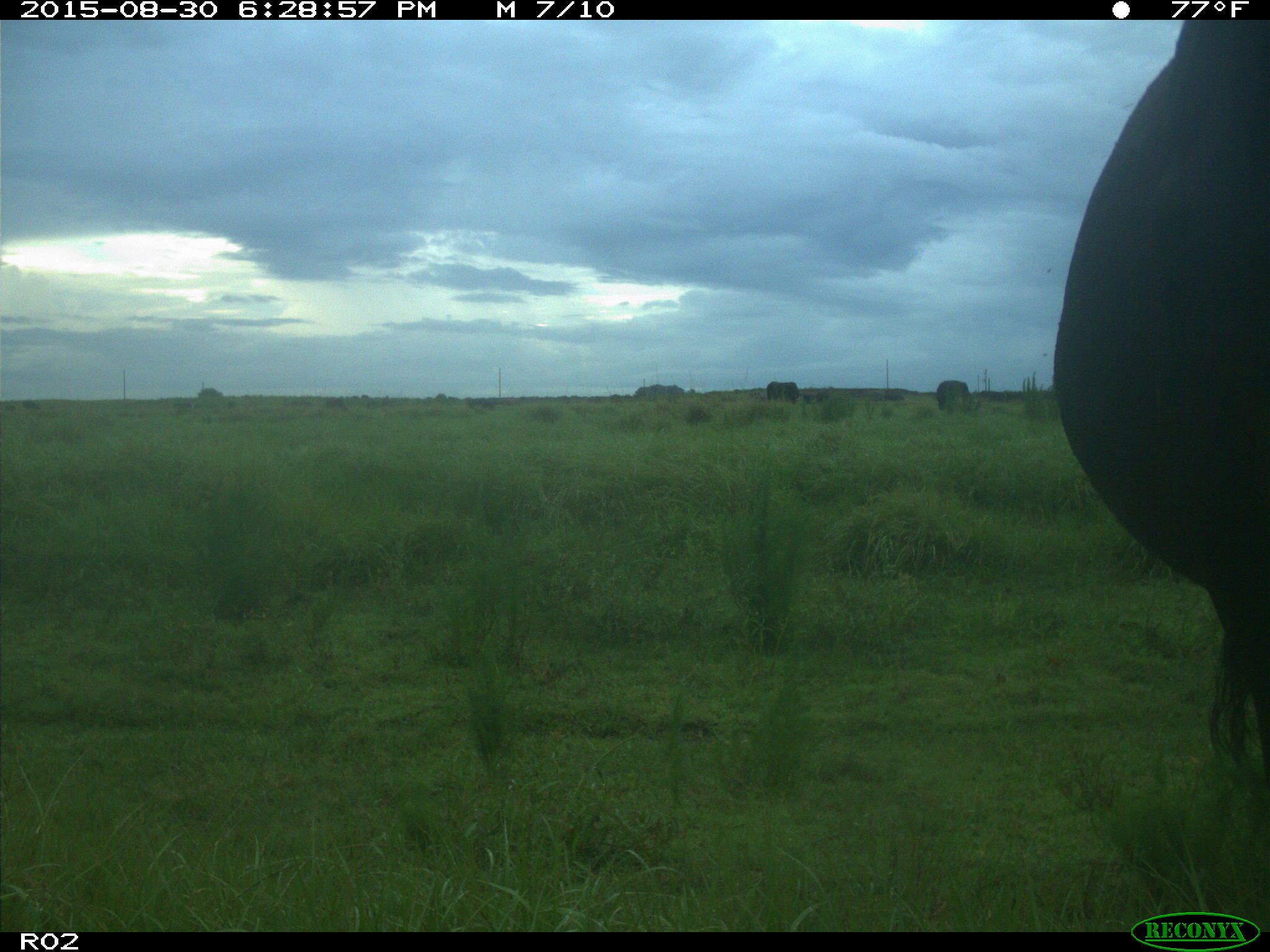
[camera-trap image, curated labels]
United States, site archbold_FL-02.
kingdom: Animalia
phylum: Chordata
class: Mammalia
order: Artiodactyla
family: Bovidae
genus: Bos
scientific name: Bos taurus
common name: domestic cow